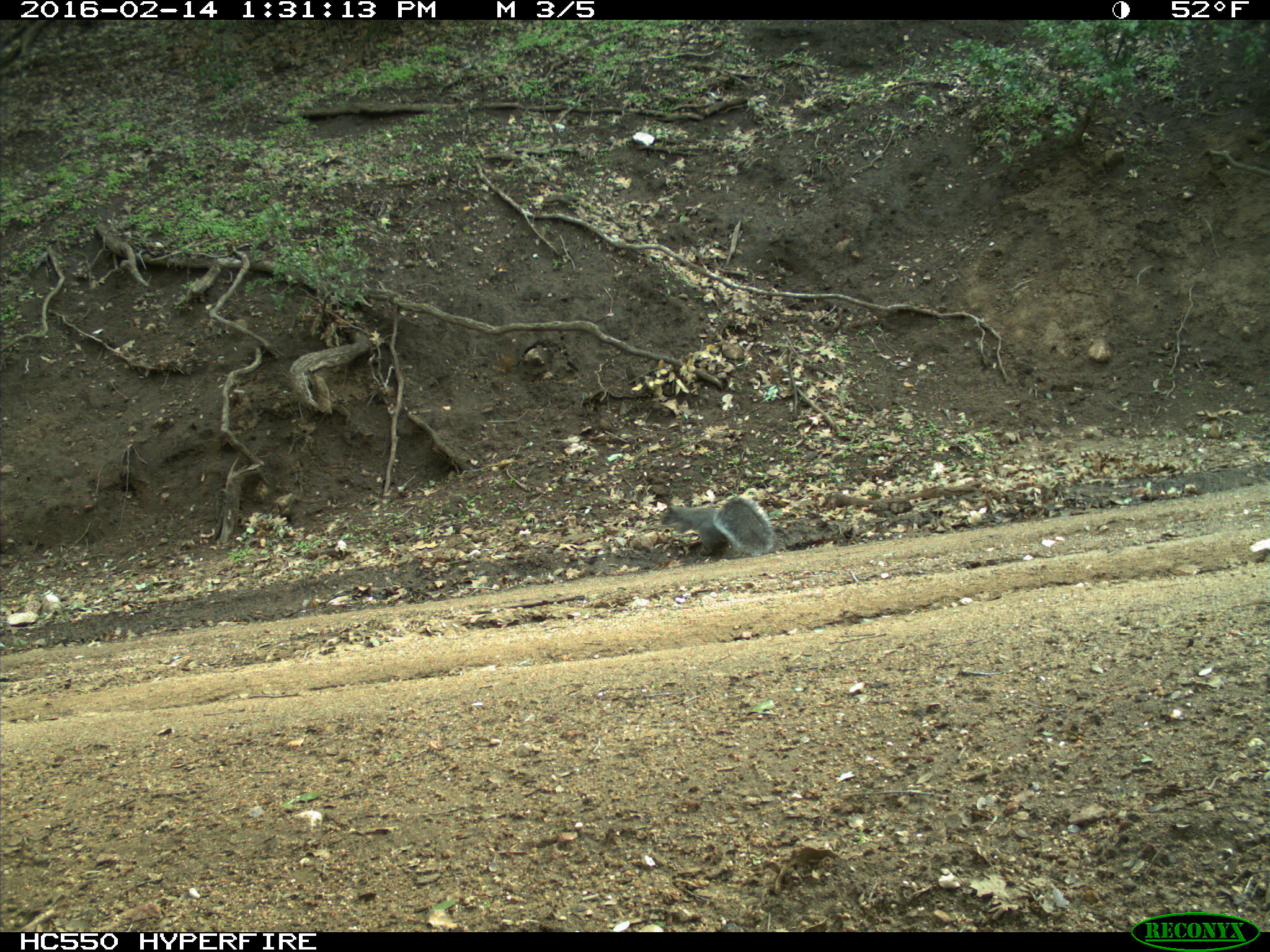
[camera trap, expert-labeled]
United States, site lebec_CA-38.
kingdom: Animalia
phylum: Chordata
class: Mammalia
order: Rodentia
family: Sciuridae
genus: Sciurus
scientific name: Sciurus carolinensis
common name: eastern gray squirrel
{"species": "Sciurus carolinensis (eastern gray squirrel)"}